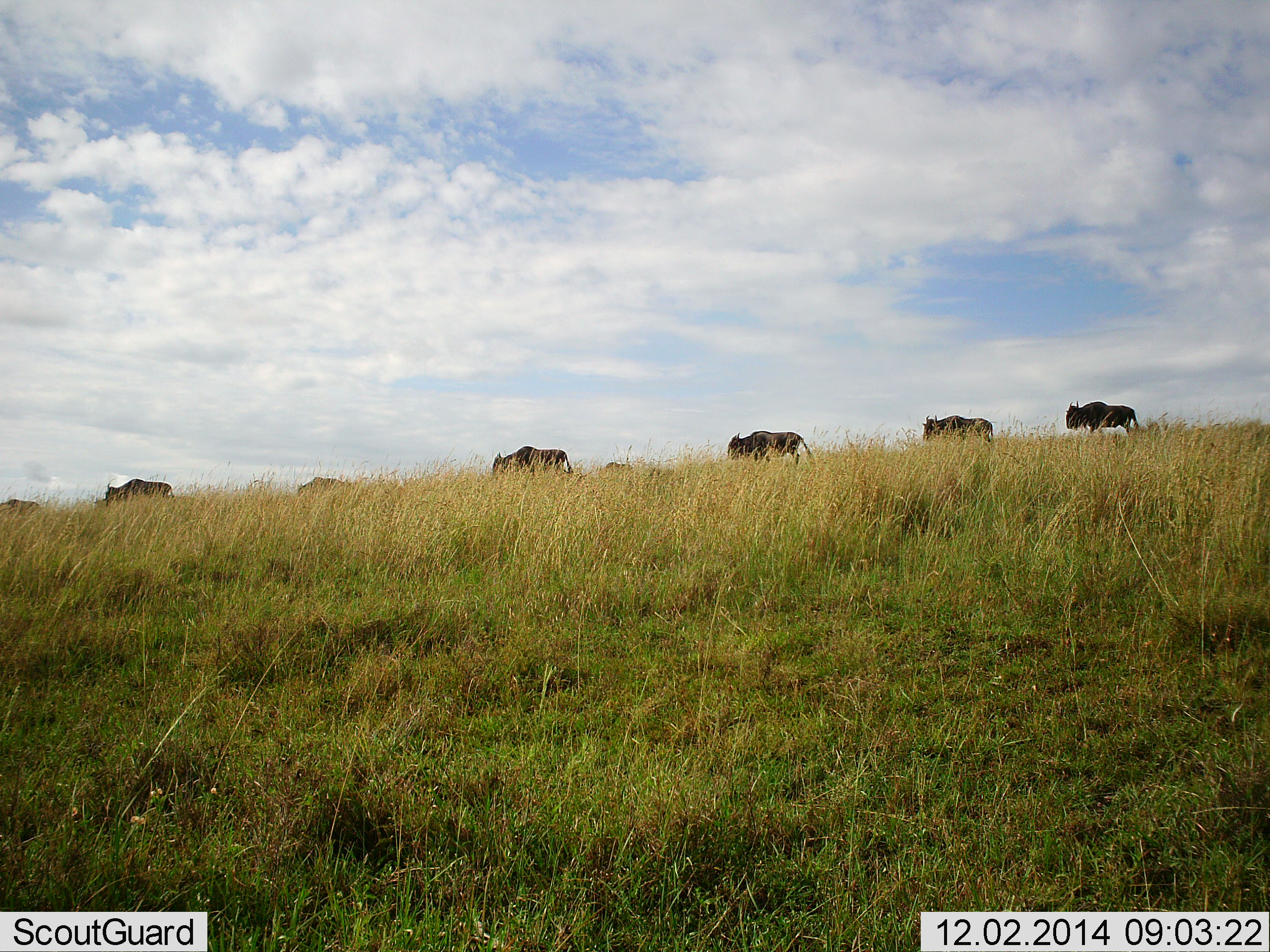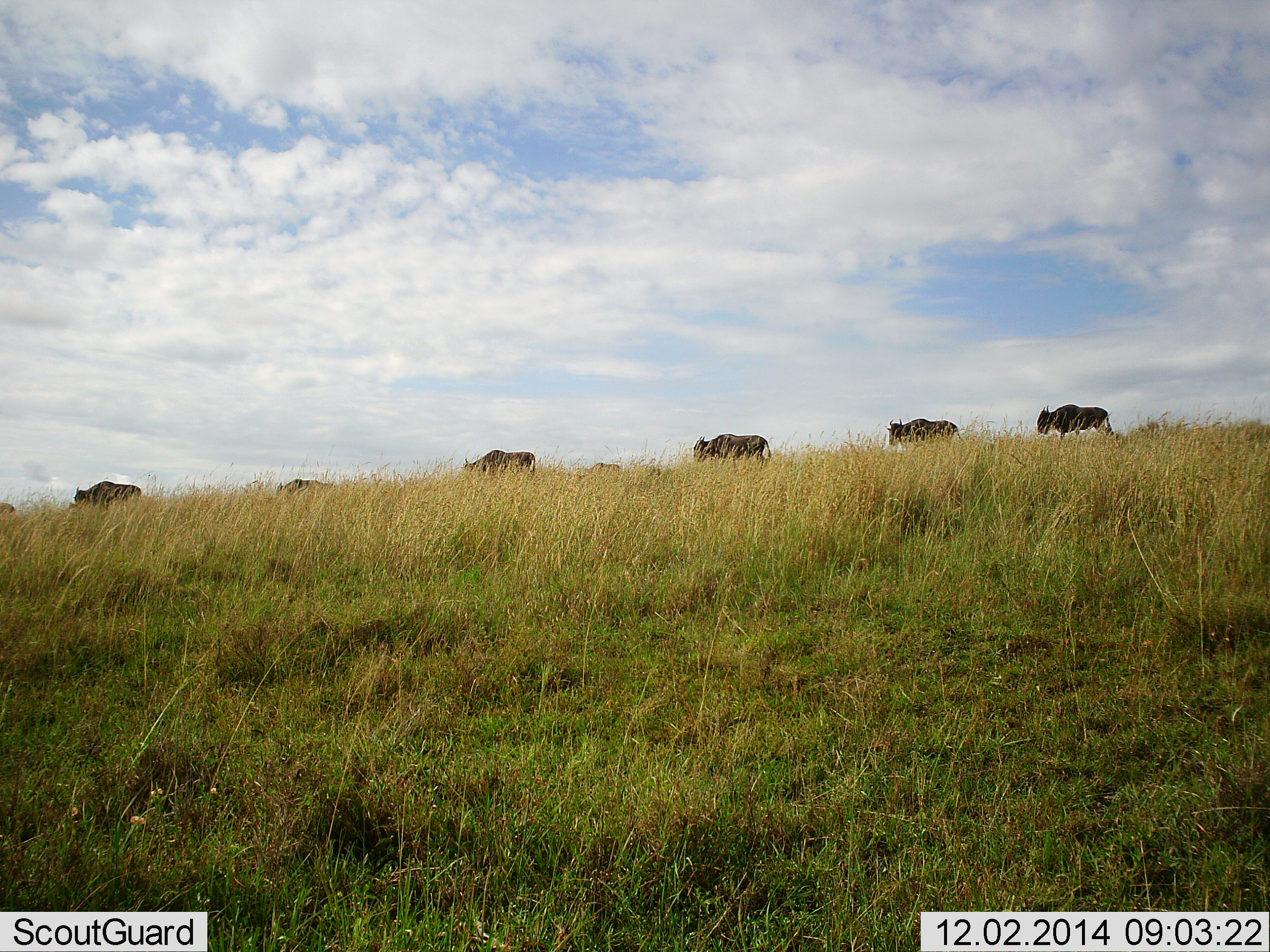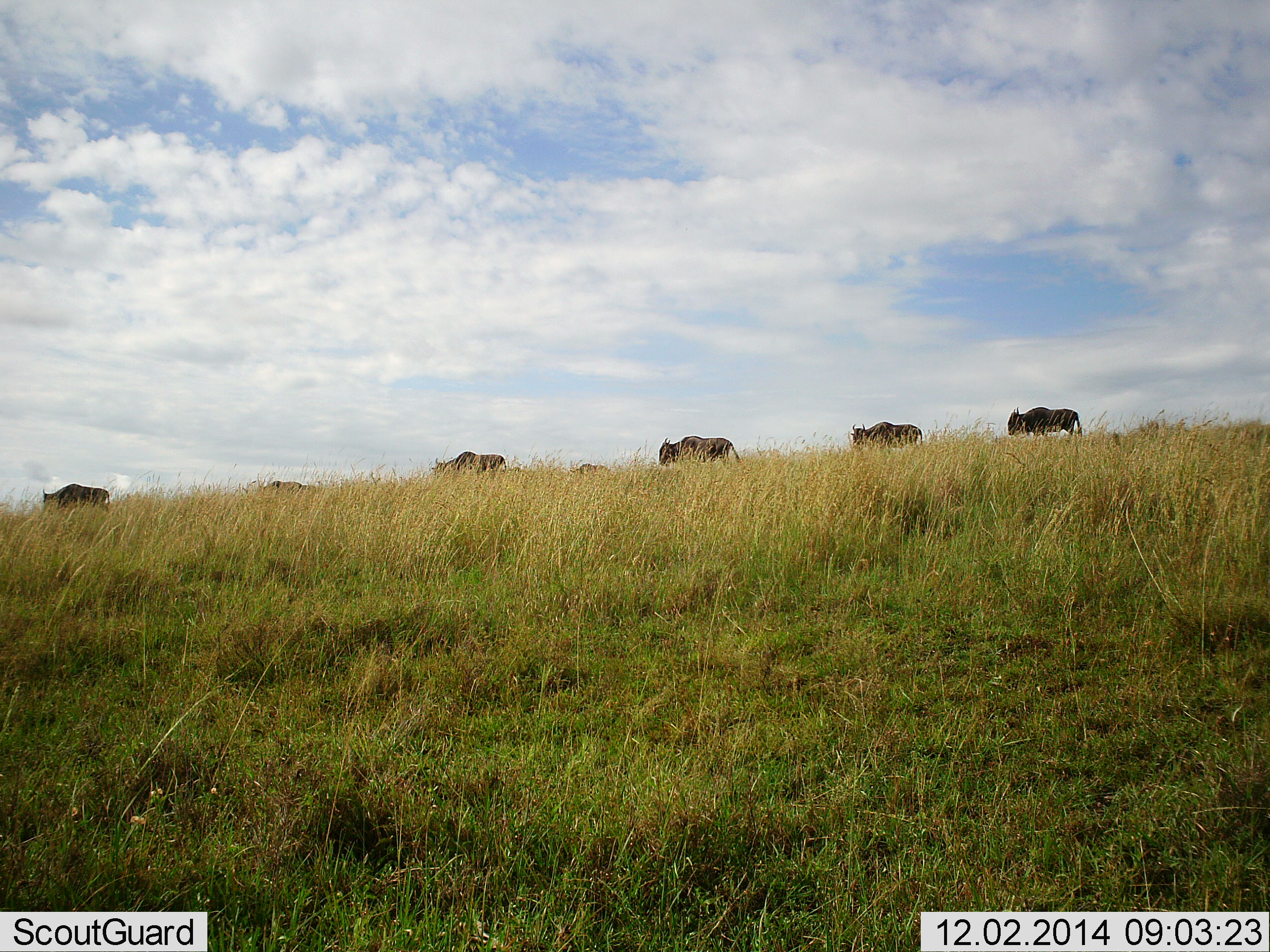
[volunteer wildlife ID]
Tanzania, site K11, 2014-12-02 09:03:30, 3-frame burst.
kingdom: Animalia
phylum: Chordata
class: Mammalia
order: Artiodactyla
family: Bovidae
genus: Connochaetes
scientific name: Connochaetes taurinus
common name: blue wildebeest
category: wildebeest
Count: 8.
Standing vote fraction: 10%.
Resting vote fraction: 0%.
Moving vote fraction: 100%.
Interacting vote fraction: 0%.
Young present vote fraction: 0%.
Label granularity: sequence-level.